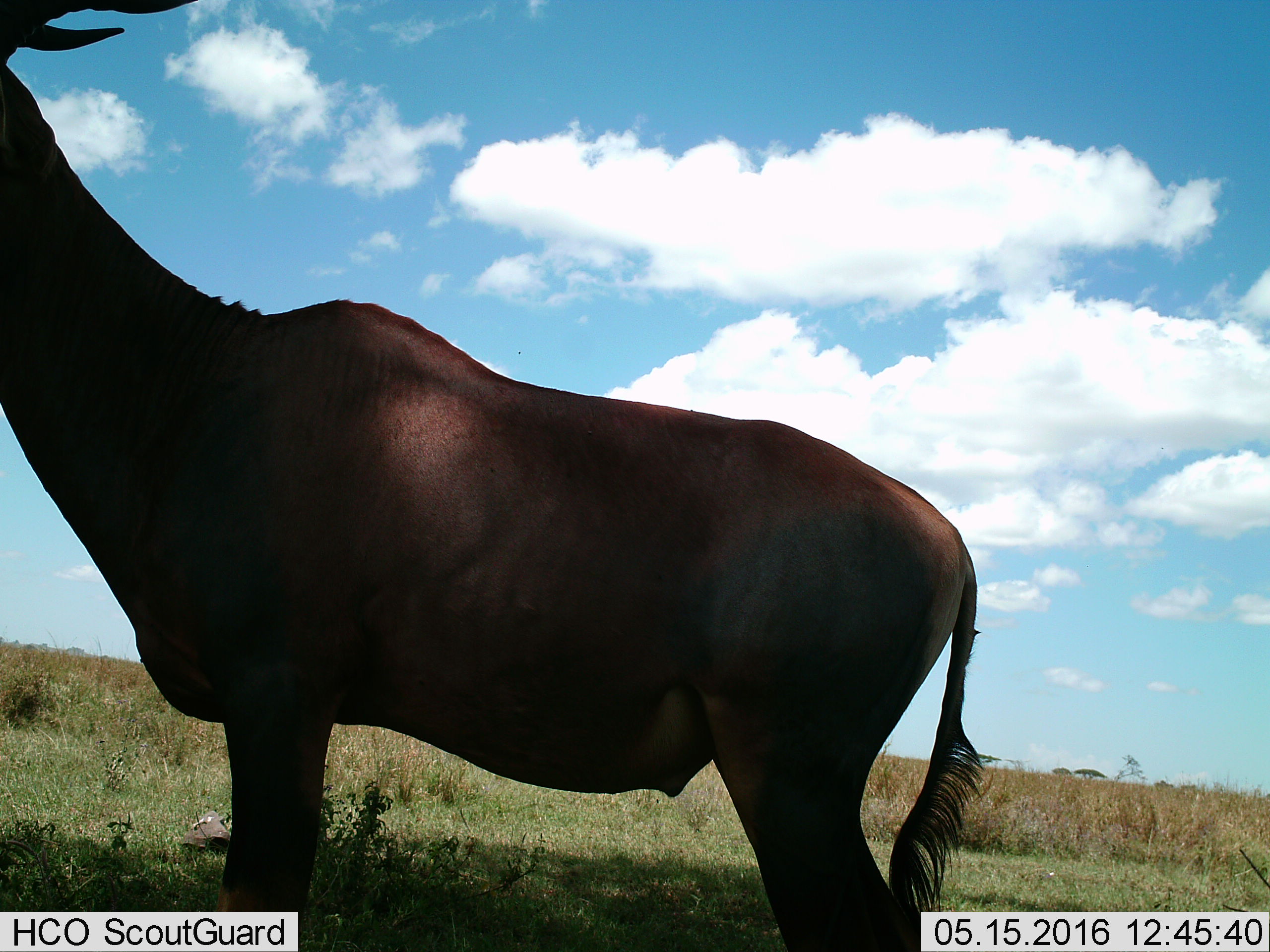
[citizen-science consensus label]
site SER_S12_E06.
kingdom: Animalia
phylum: Chordata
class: Mammalia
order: Artiodactyla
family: Bovidae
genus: Damaliscus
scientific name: Damaliscus lunatus jimela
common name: topi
Topi (Damaliscus lunatus jimela), count 1. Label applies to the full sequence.